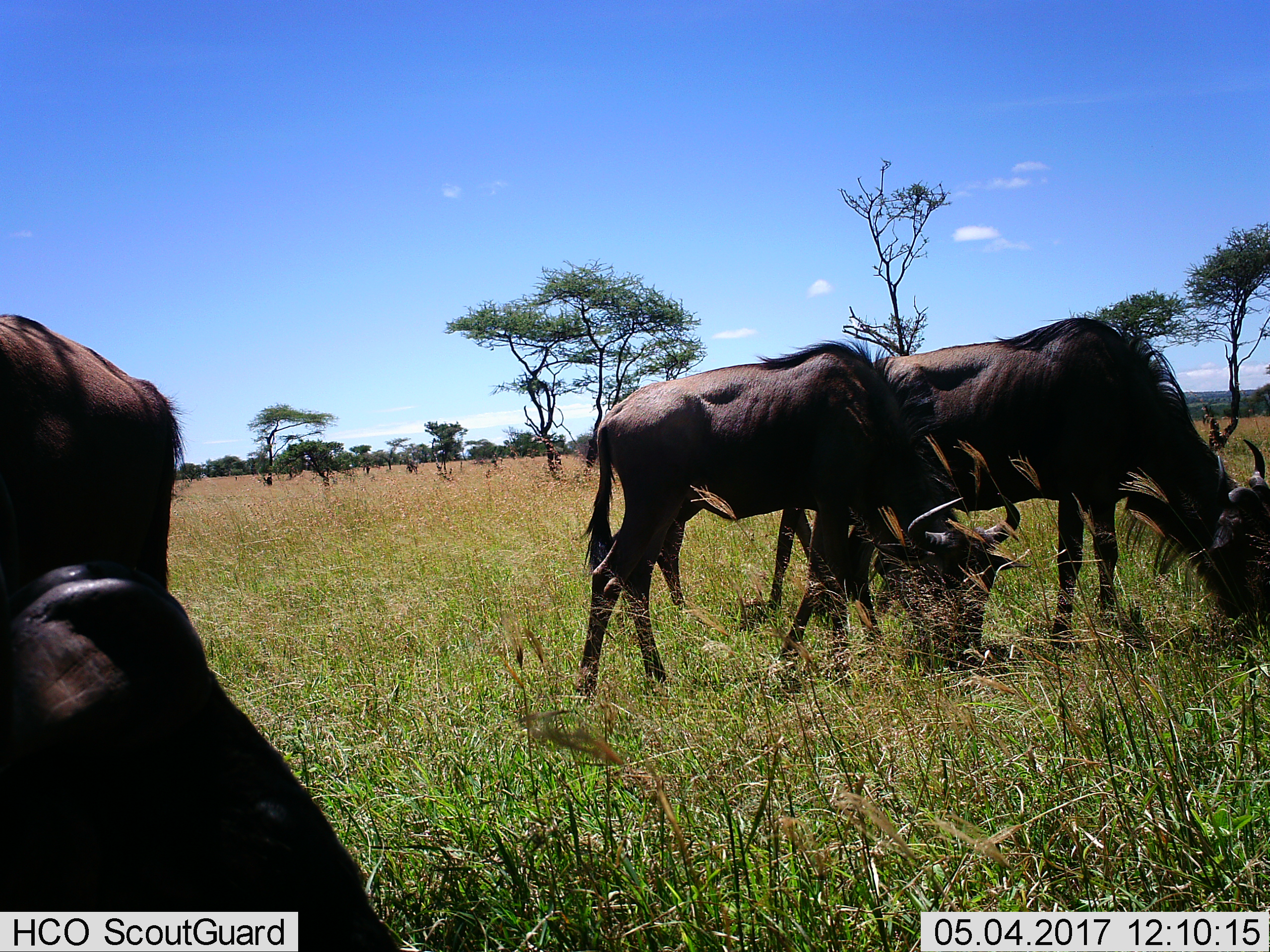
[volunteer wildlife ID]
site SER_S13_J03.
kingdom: Animalia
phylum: Chordata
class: Mammalia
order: Artiodactyla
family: Bovidae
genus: Connochaetes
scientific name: Connochaetes taurinus taurinus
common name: blue wildebeest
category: wildebeestblue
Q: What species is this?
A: Wildebeestblue (blue wildebeest) (Connochaetes taurinus taurinus).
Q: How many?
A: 3.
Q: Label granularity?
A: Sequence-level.